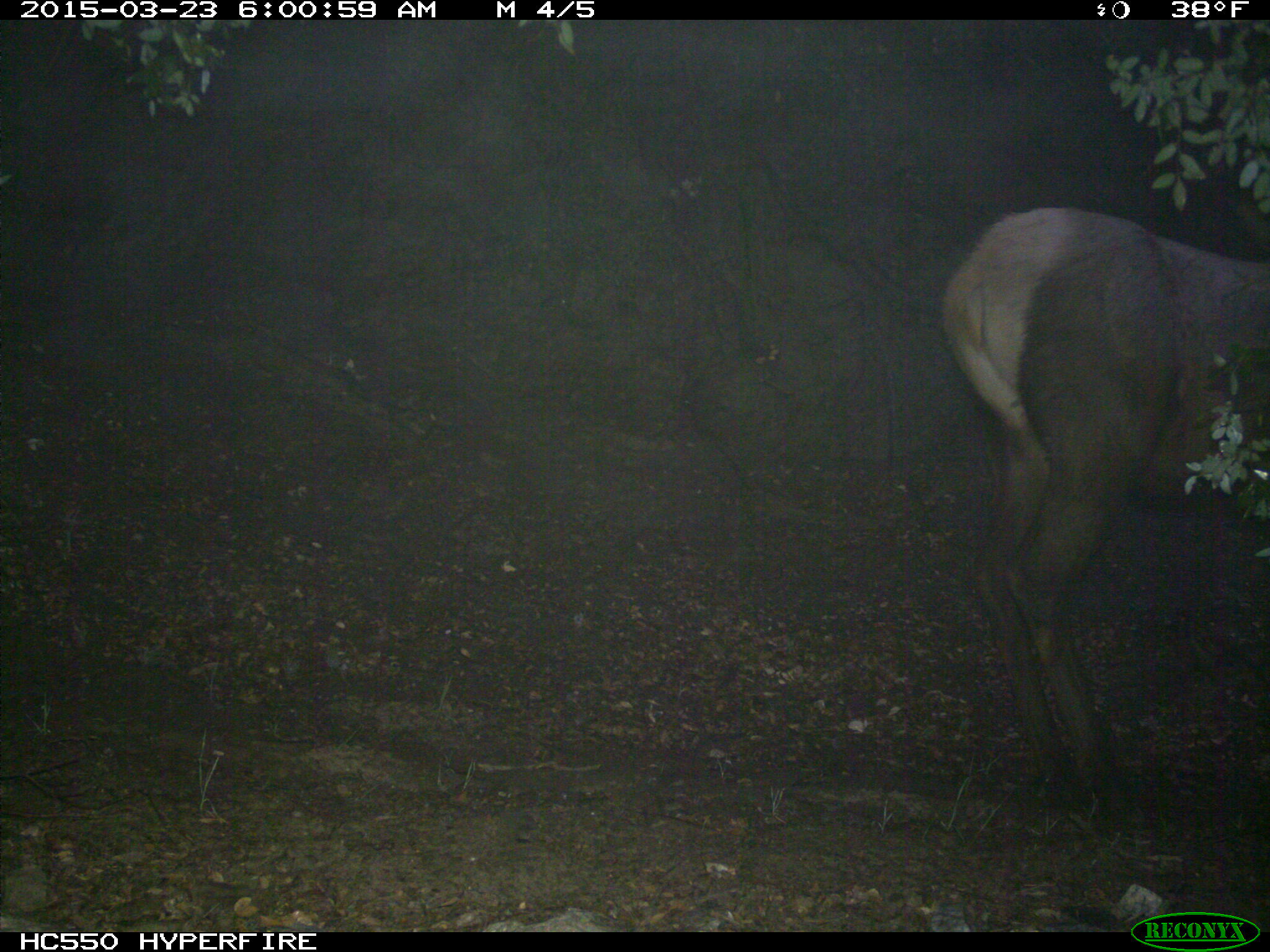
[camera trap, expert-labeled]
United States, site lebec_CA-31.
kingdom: Animalia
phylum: Chordata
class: Mammalia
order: Artiodactyla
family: Cervidae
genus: Cervus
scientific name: Cervus canadensis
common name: elk